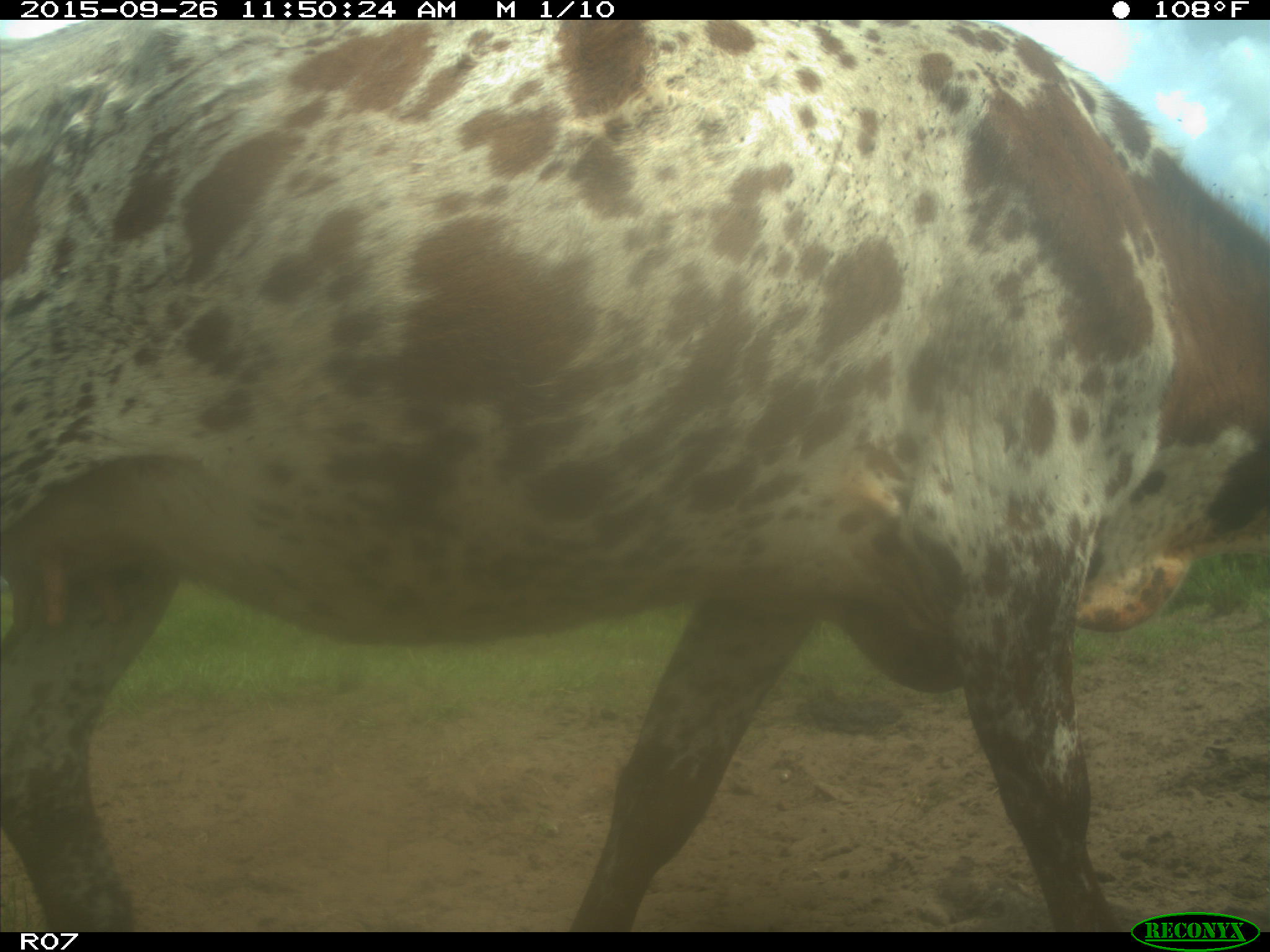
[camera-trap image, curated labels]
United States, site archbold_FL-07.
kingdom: Animalia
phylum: Chordata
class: Mammalia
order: Artiodactyla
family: Bovidae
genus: Bos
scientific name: Bos taurus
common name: domestic cow